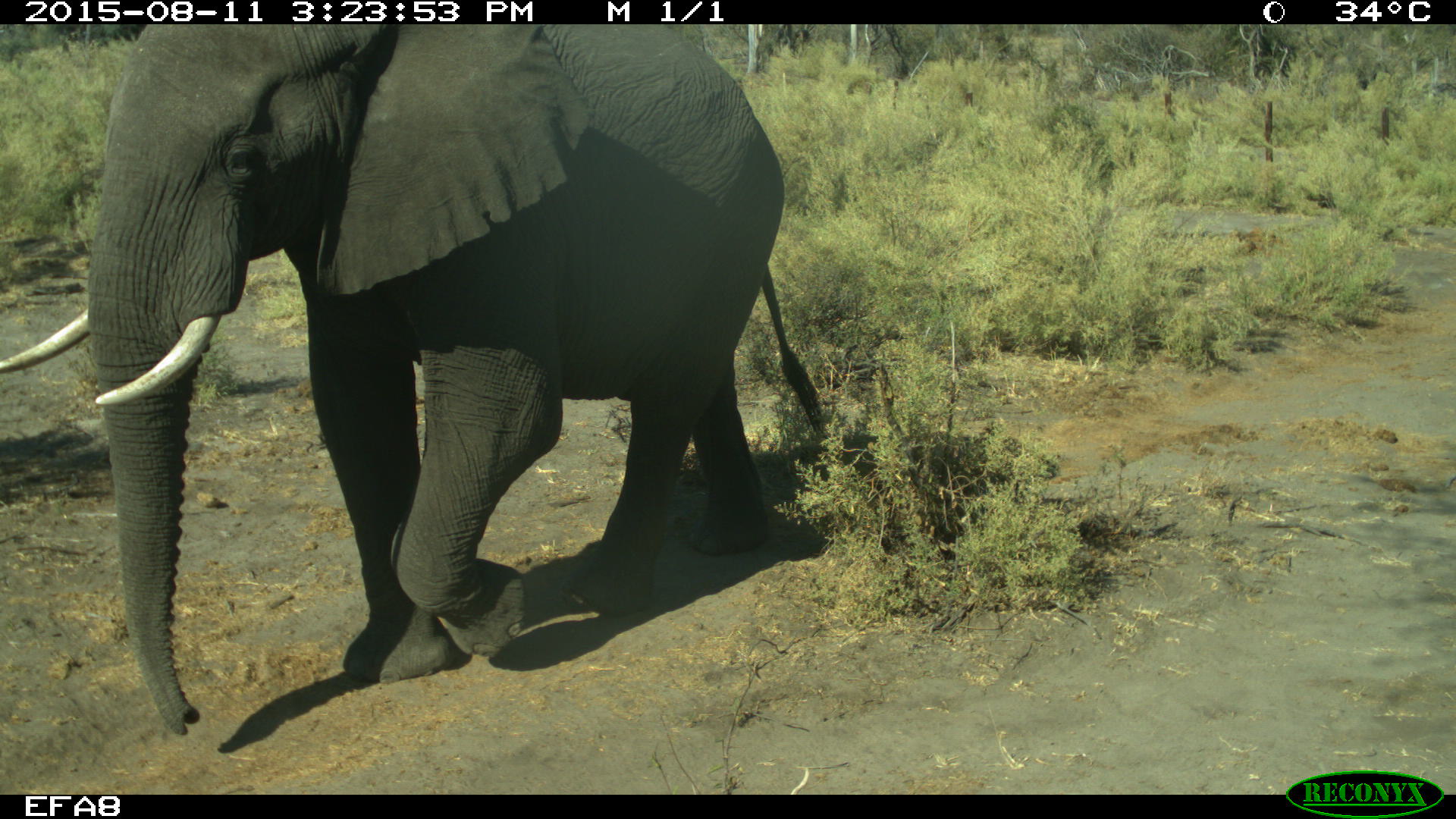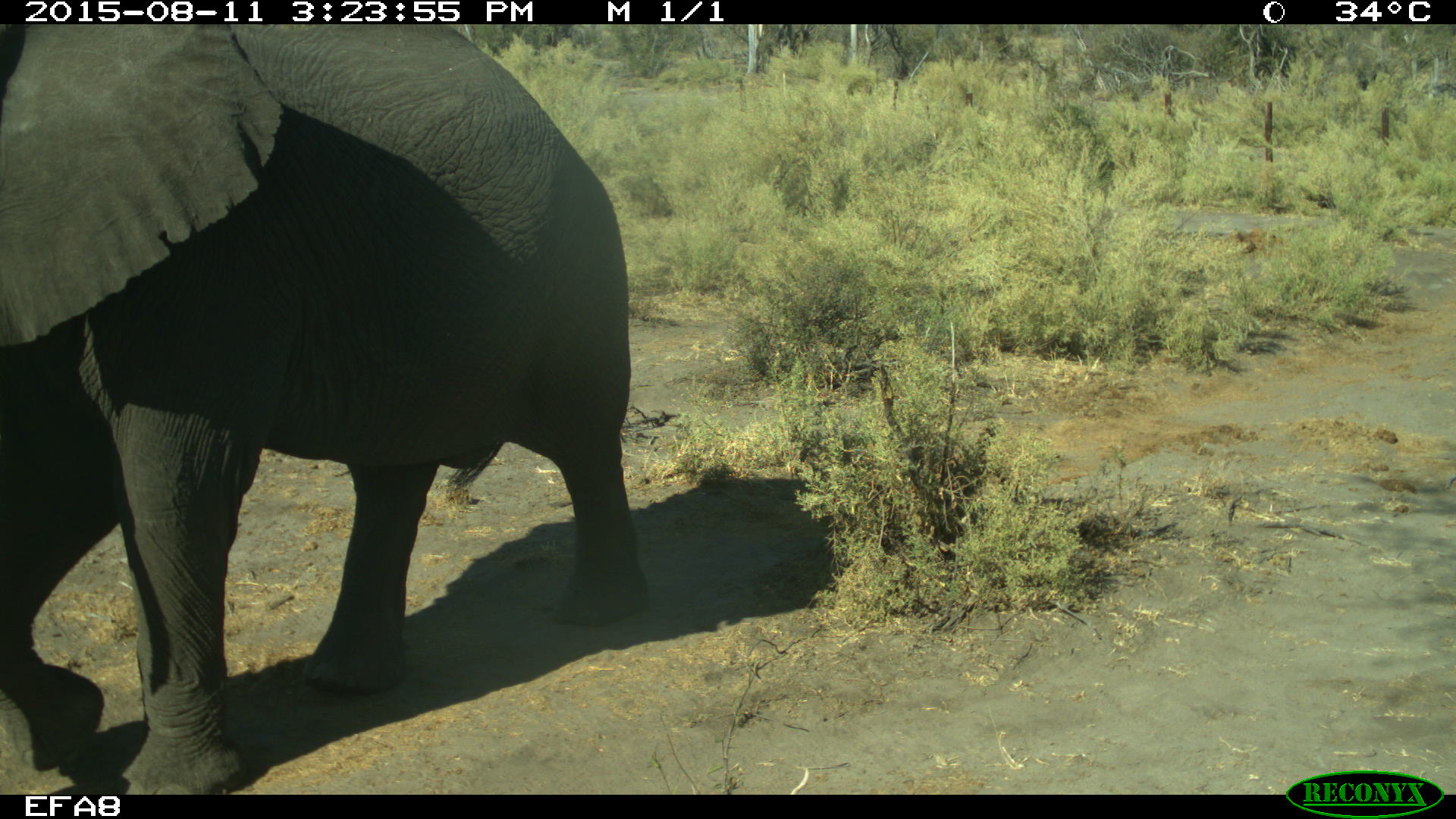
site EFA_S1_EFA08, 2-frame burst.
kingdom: Animalia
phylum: Chordata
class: Mammalia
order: Proboscidea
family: Elephantidae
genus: Loxodonta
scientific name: Loxodonta africana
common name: african bush elephant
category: elephant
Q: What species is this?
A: Elephant (african bush elephant) (Loxodonta africana).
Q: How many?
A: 1.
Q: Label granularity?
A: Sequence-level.